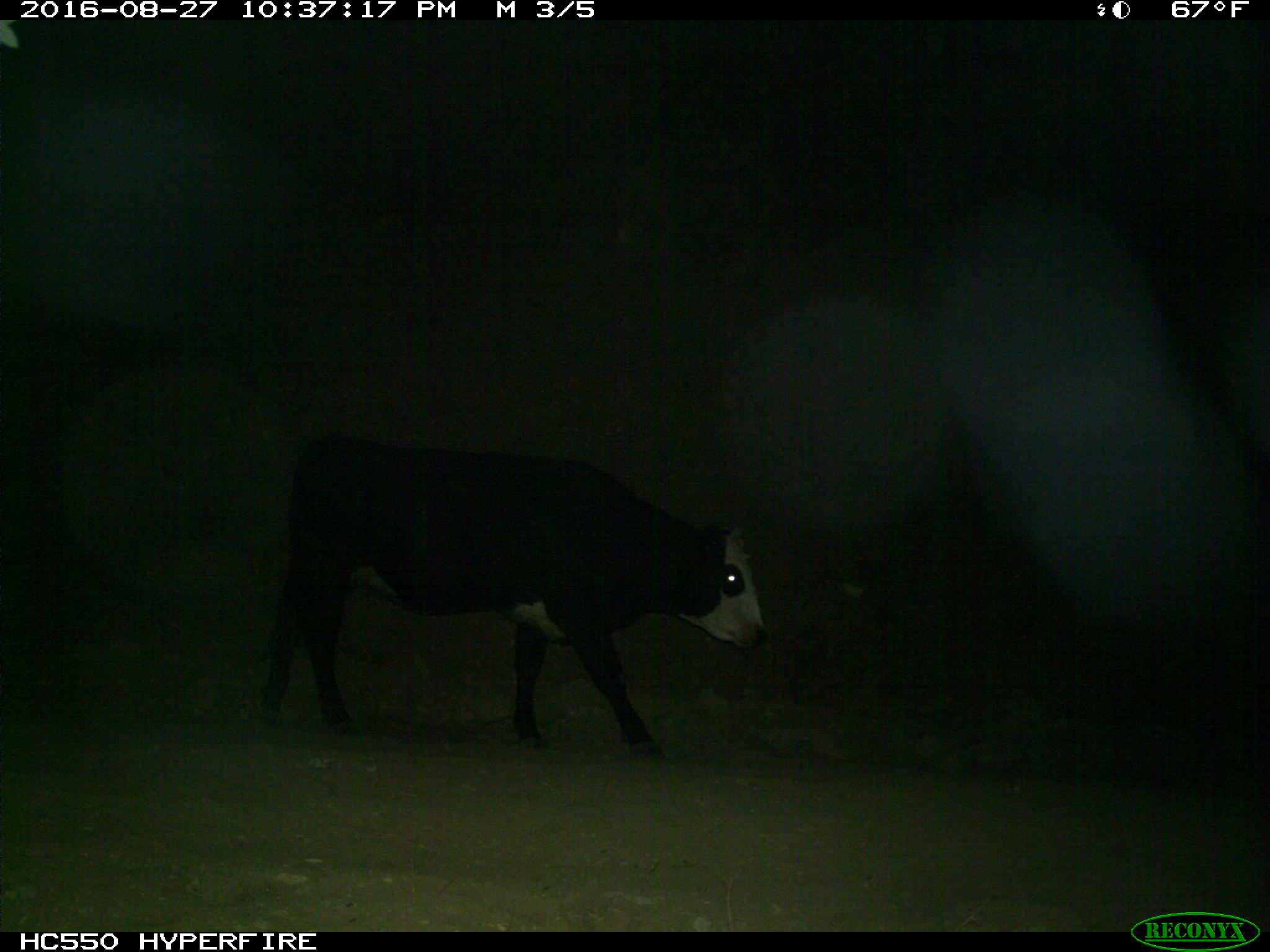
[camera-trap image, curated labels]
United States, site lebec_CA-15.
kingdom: Animalia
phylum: Chordata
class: Mammalia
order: Artiodactyla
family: Bovidae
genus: Bos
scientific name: Bos taurus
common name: domestic cow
Bos taurus (domestic cow).